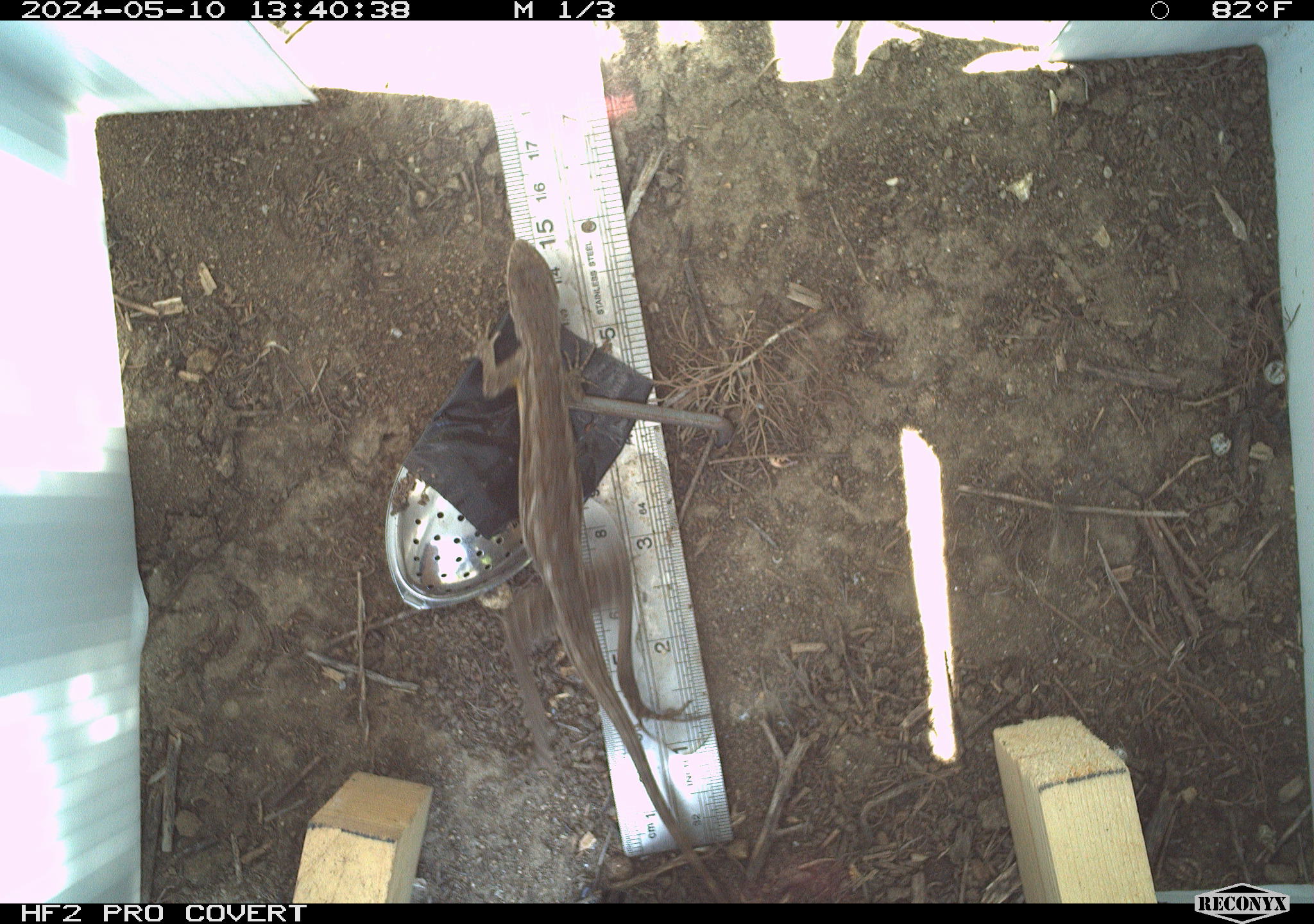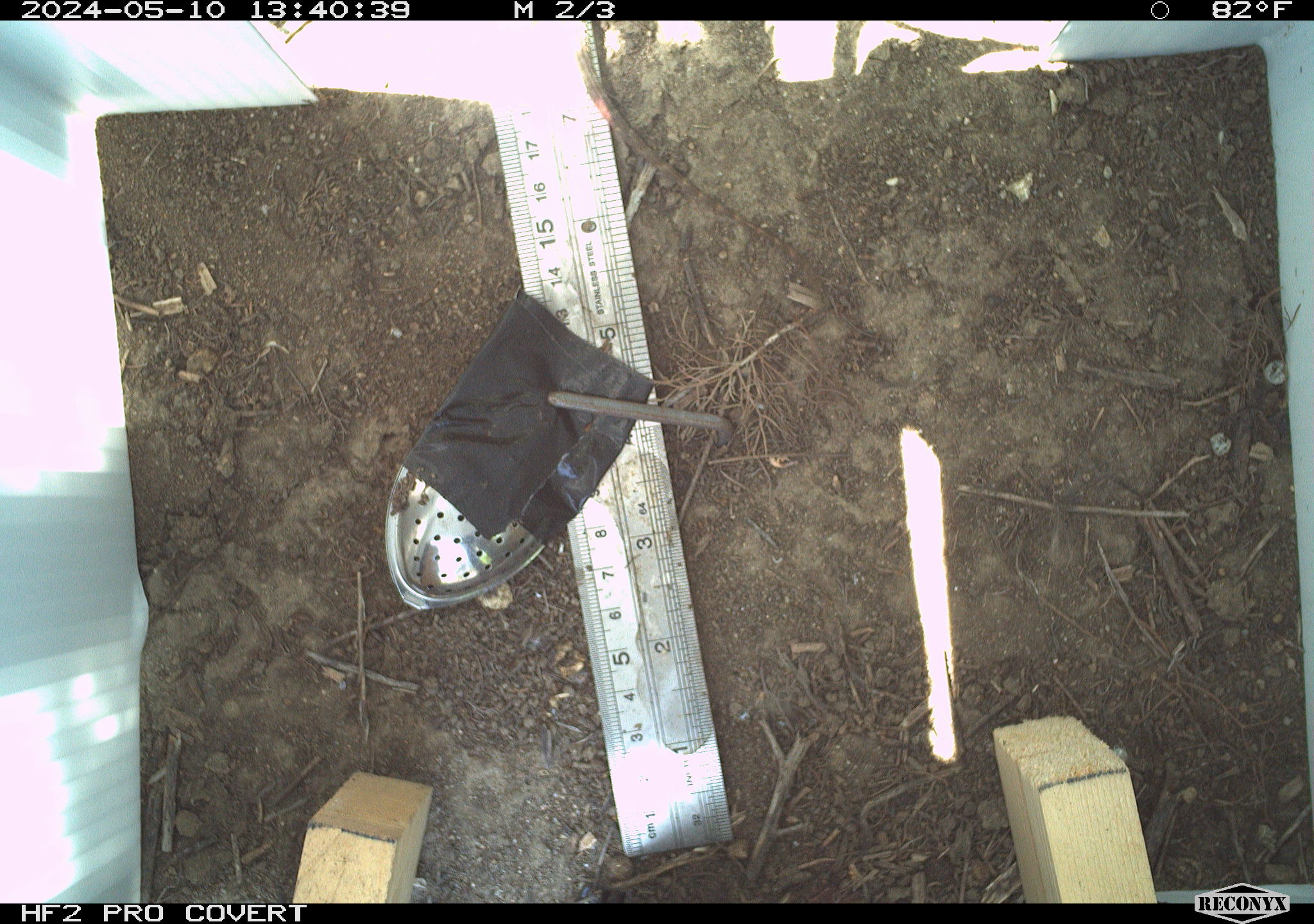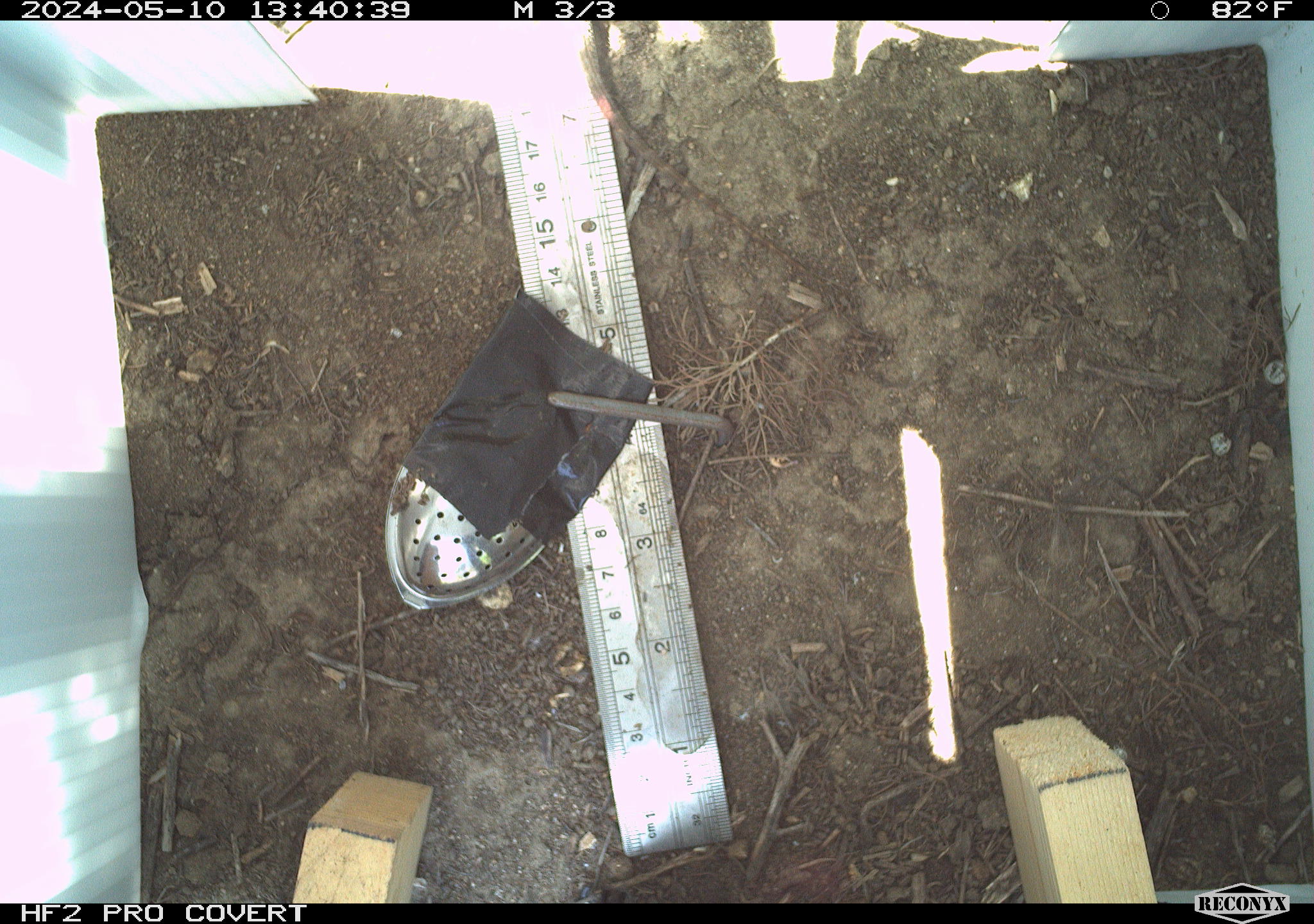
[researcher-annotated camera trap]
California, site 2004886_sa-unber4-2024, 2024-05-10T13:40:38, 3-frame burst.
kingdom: Animalia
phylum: Chordata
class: Reptilia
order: Squamata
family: Phrynosomatidae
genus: Sceloporus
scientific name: Sceloporus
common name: spiny lizards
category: sceloporus species